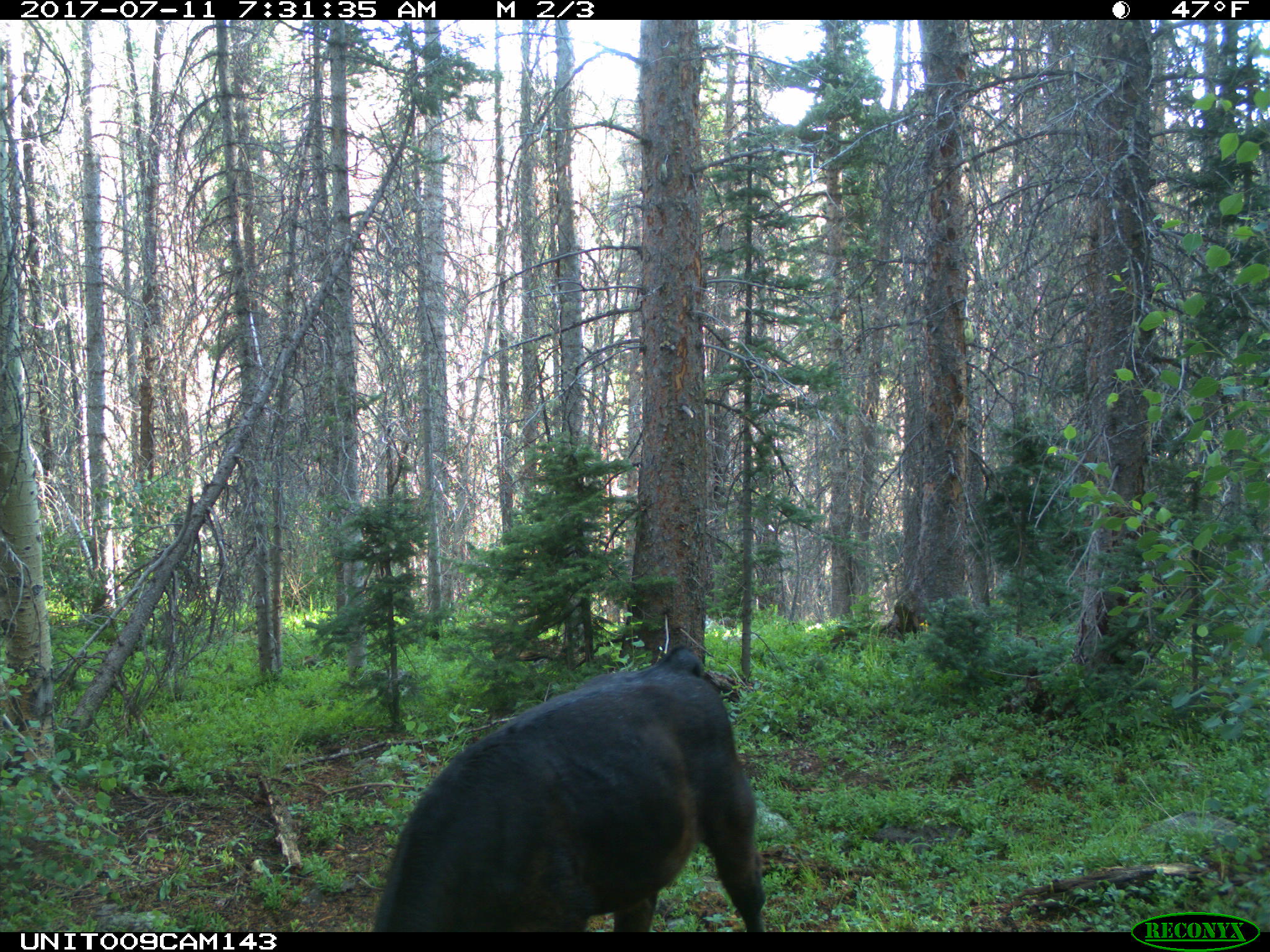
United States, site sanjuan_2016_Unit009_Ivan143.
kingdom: Animalia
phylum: Chordata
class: Mammalia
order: Artiodactyla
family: Bovidae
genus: Bos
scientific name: Bos taurus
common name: domestic cow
Bos taurus (domestic cow).